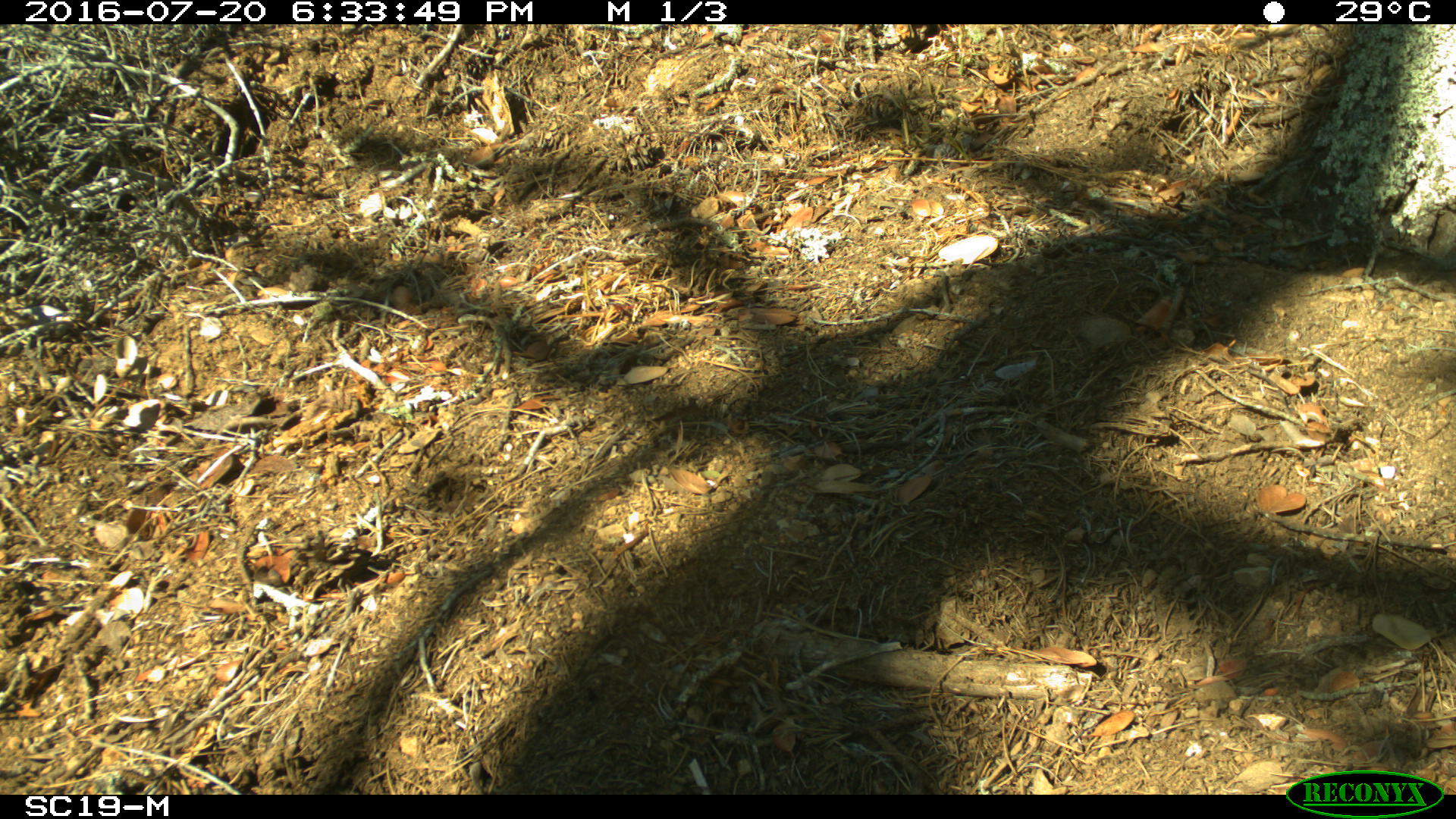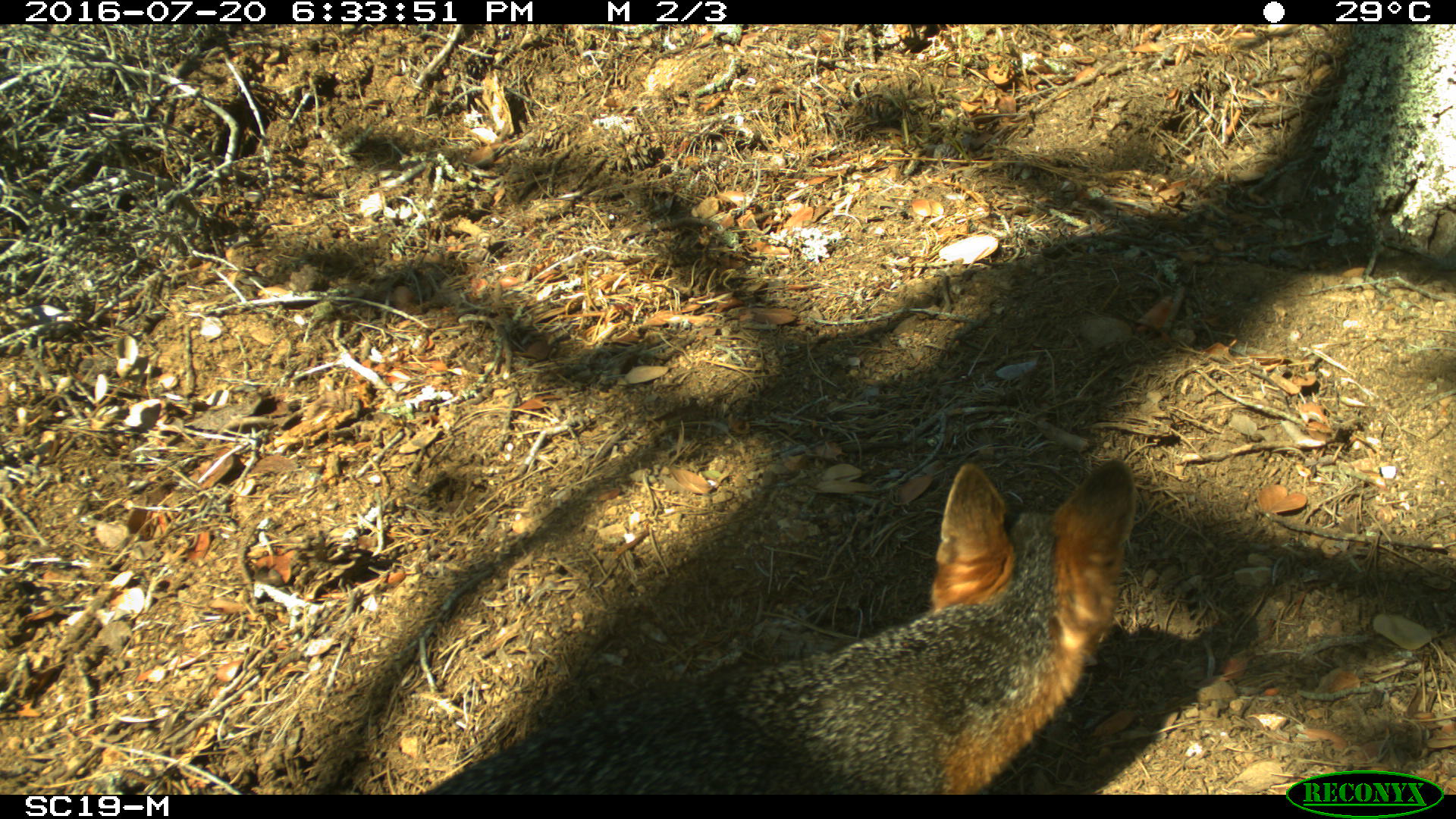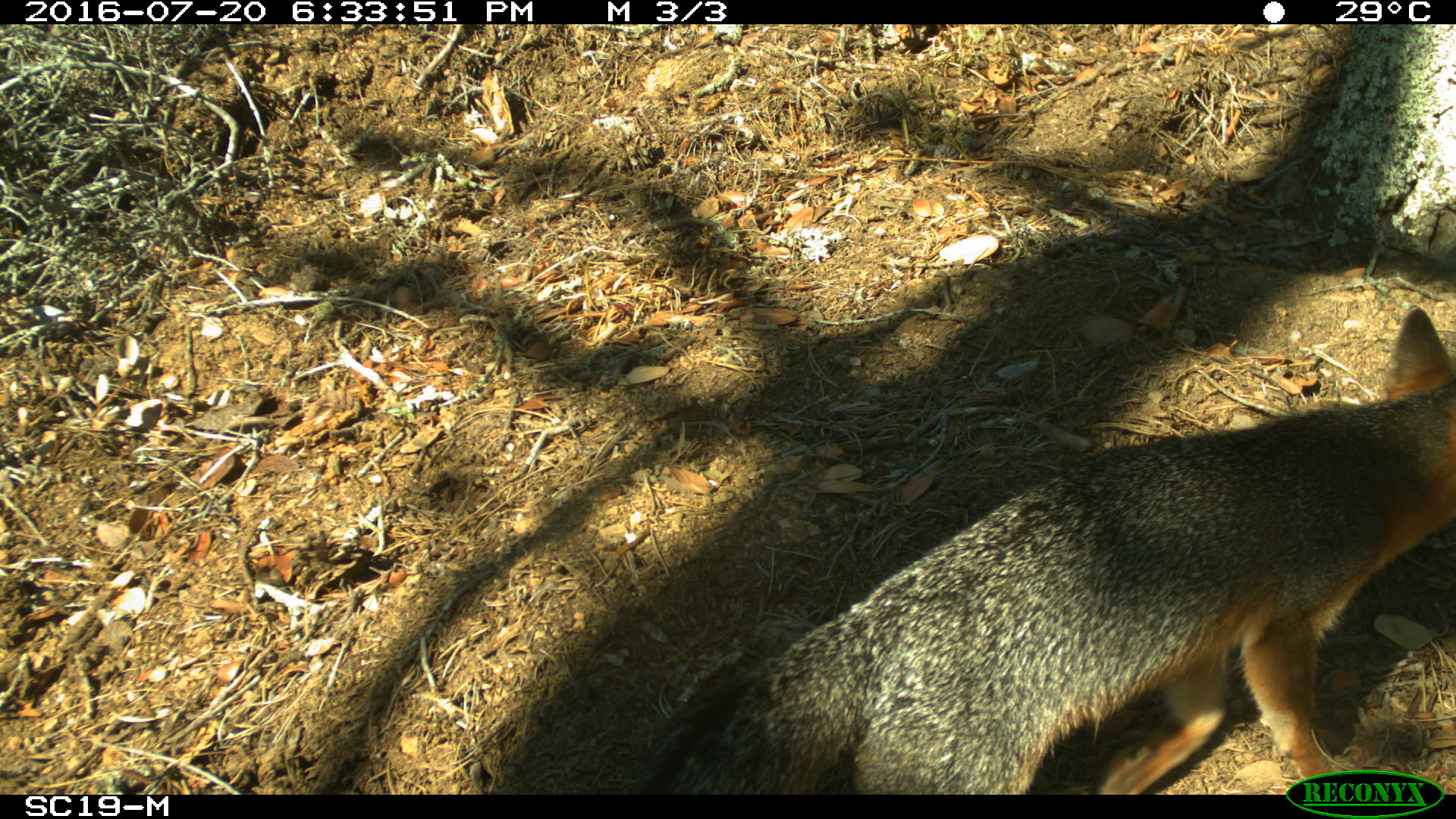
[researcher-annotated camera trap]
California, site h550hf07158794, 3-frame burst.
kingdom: Animalia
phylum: Chordata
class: Mammalia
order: Carnivora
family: Canidae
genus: Urocyon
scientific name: Urocyon littoralis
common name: island fox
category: fox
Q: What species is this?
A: Fox (island fox) (Urocyon littoralis).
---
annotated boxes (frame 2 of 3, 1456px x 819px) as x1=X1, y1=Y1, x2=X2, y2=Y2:
fox: x1=425, y1=459, x2=1135, y2=794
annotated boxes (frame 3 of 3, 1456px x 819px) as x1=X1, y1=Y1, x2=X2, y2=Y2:
fox: x1=641, y1=307, x2=1455, y2=794